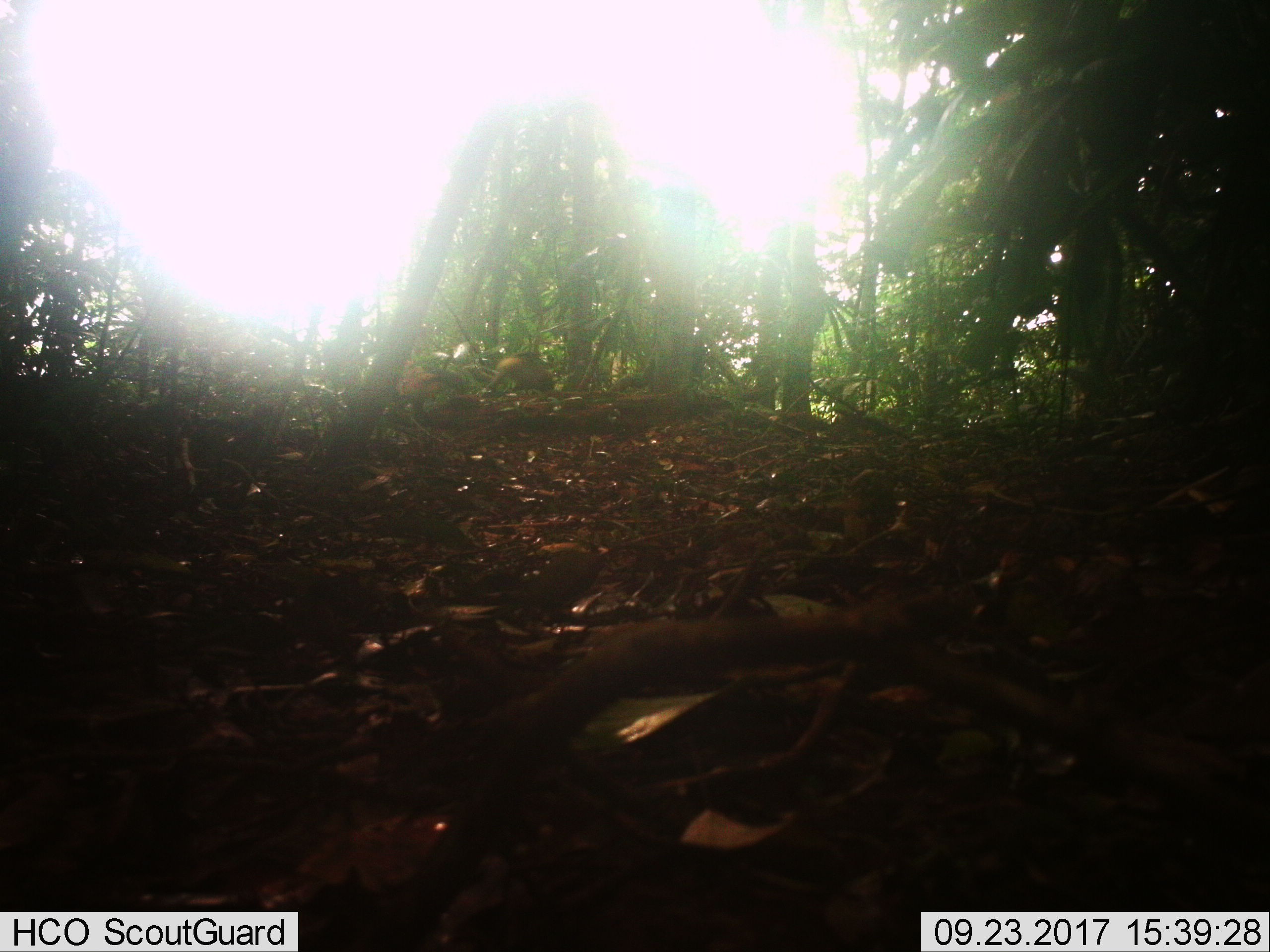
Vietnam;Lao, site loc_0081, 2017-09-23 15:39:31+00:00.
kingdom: Animalia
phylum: Chordata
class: Mammalia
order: Carnivora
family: Mustelidae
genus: Martes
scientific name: Martes flavigula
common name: yellow-throated marten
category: yellow throated marten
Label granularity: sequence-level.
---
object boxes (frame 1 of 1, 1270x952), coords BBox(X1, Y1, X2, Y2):
yellow throated marten: BBox(485, 357, 555, 391)